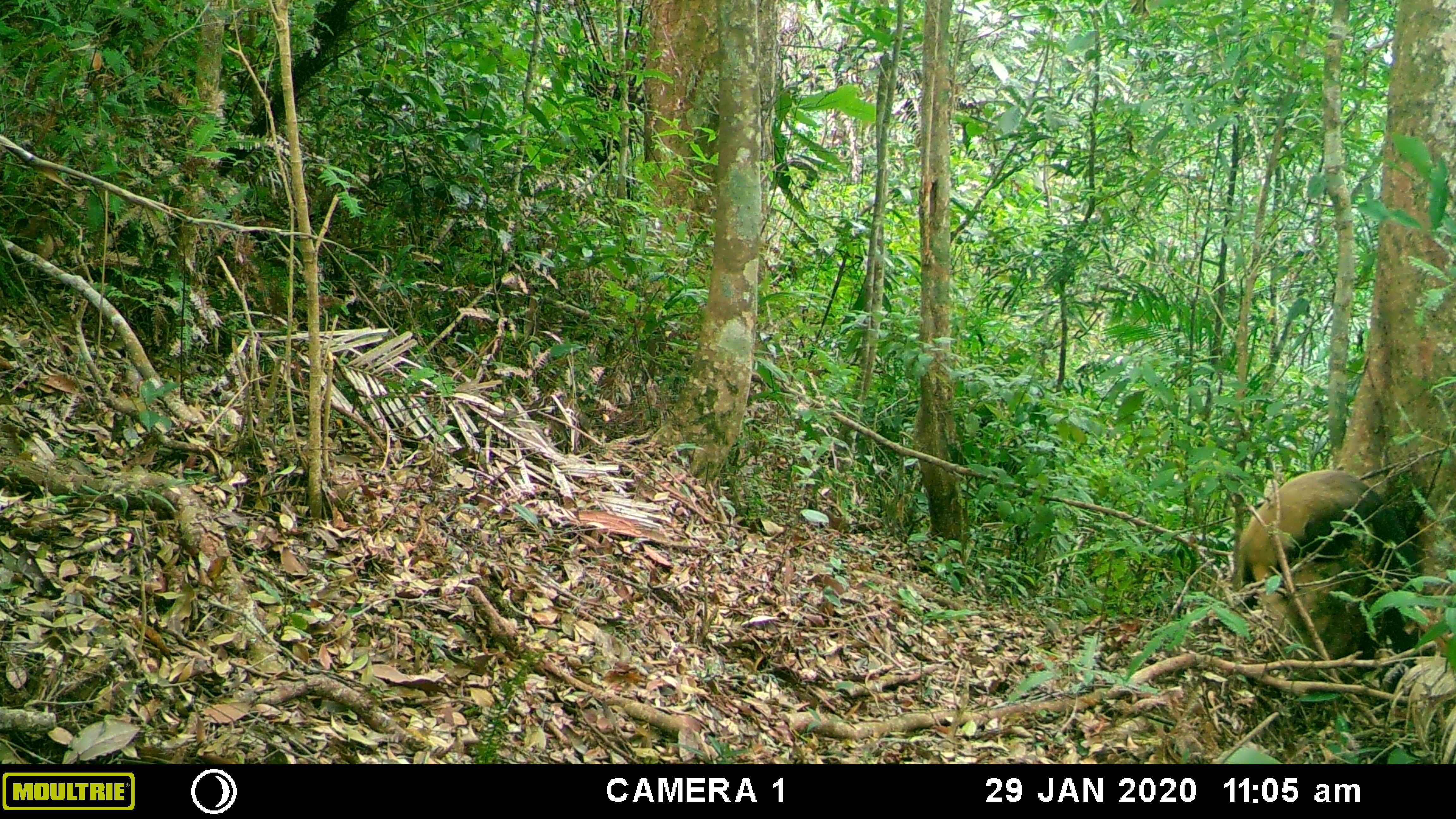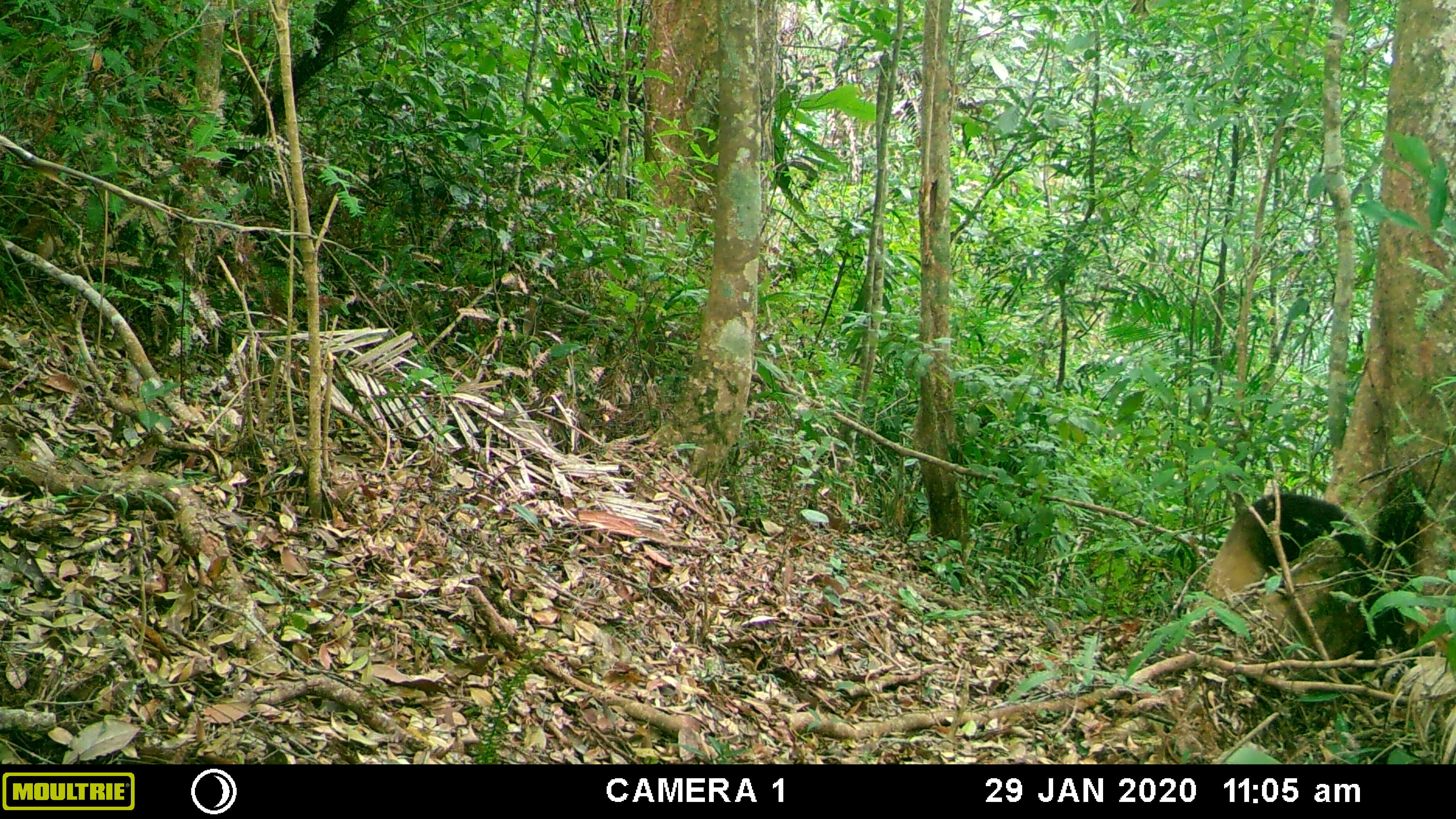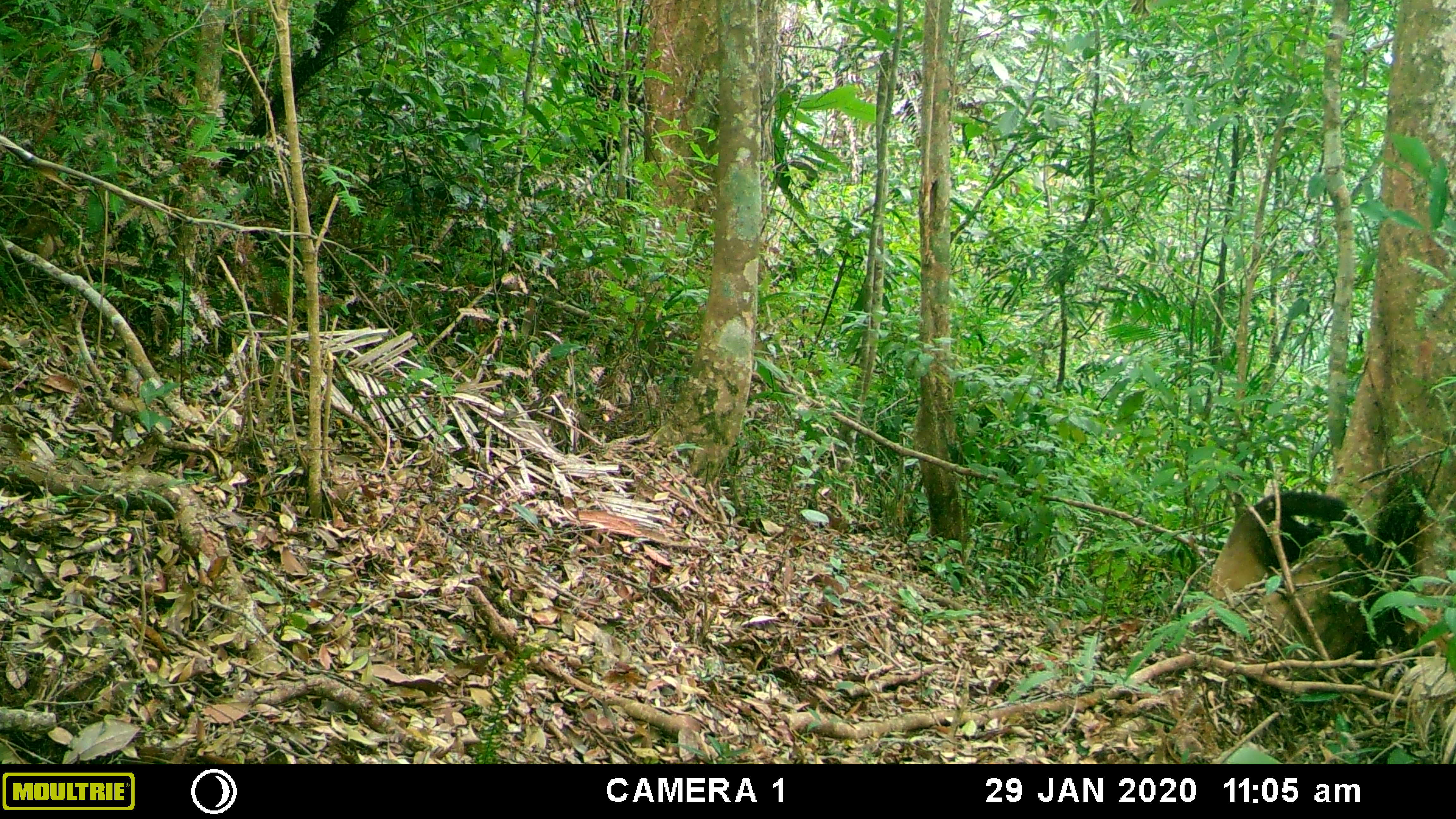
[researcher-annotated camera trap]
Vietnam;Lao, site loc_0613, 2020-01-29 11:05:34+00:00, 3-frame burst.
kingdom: Animalia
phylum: Chordata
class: Mammalia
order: Carnivora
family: Mustelidae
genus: Martes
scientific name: Martes flavigula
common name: yellow-throated marten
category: yellow throated marten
Yellow throated marten (yellow-throated marten) (Martes flavigula). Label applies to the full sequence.